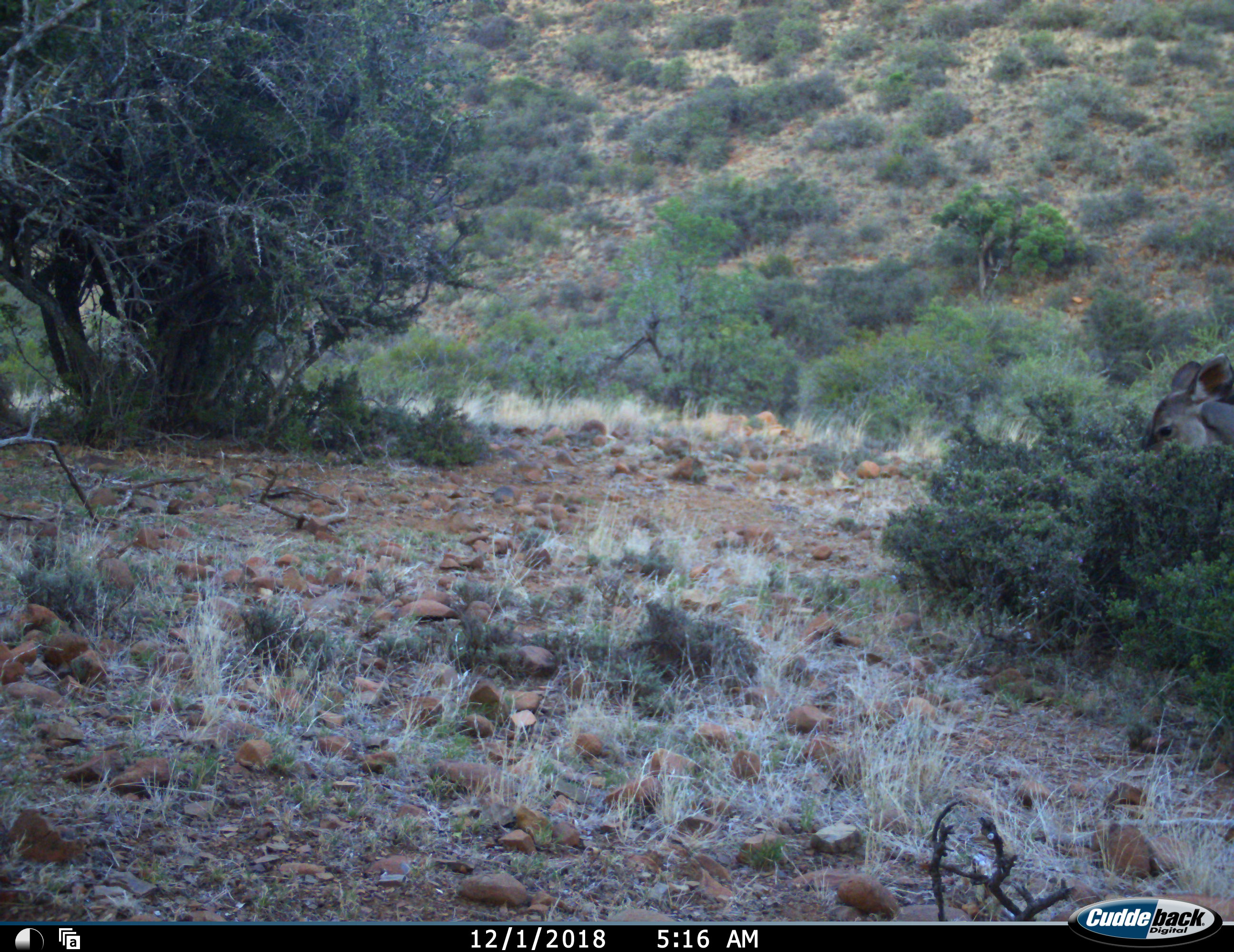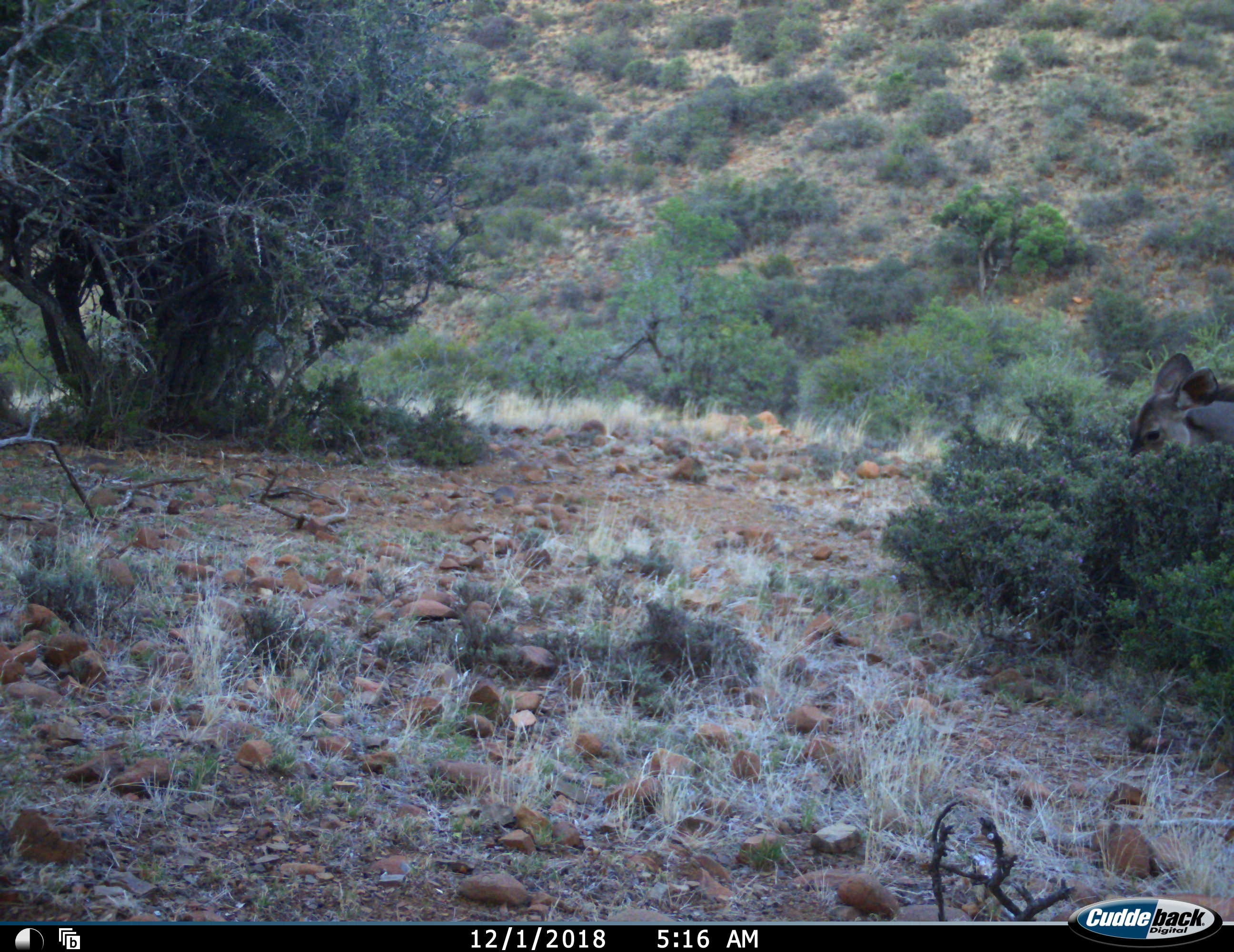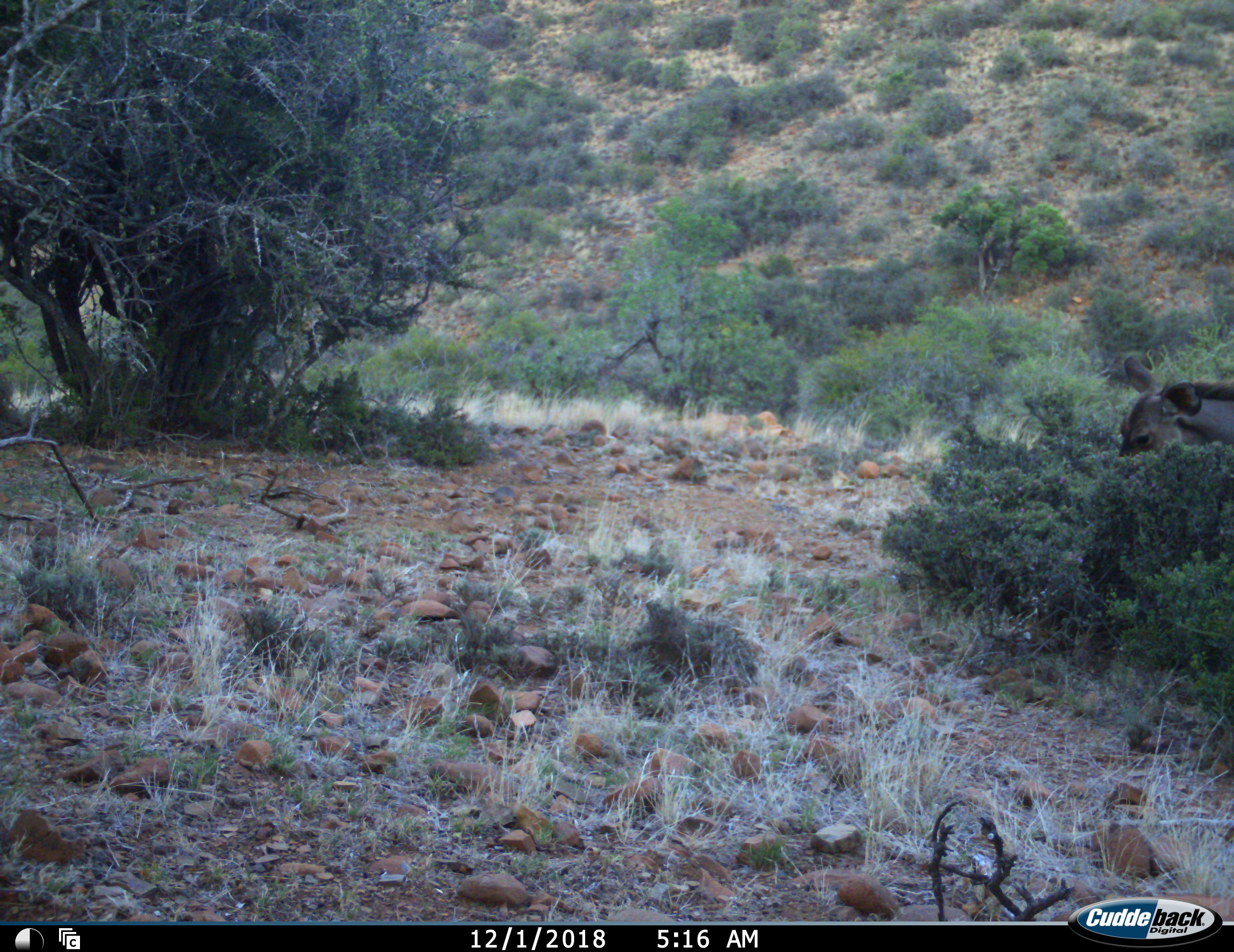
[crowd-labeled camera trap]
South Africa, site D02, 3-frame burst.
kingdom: Animalia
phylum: Chordata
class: Mammalia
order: Artiodactyla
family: Bovidae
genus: Tragelaphus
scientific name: Tragelaphus strepsiceros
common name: greater kudu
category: kudu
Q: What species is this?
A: Kudu (greater kudu) (Tragelaphus strepsiceros).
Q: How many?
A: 1.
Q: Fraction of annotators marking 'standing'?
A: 0%.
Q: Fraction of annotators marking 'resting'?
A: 0%.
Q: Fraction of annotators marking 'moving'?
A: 0%.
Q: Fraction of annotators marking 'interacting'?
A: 0%.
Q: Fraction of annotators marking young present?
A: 0%.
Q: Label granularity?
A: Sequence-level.